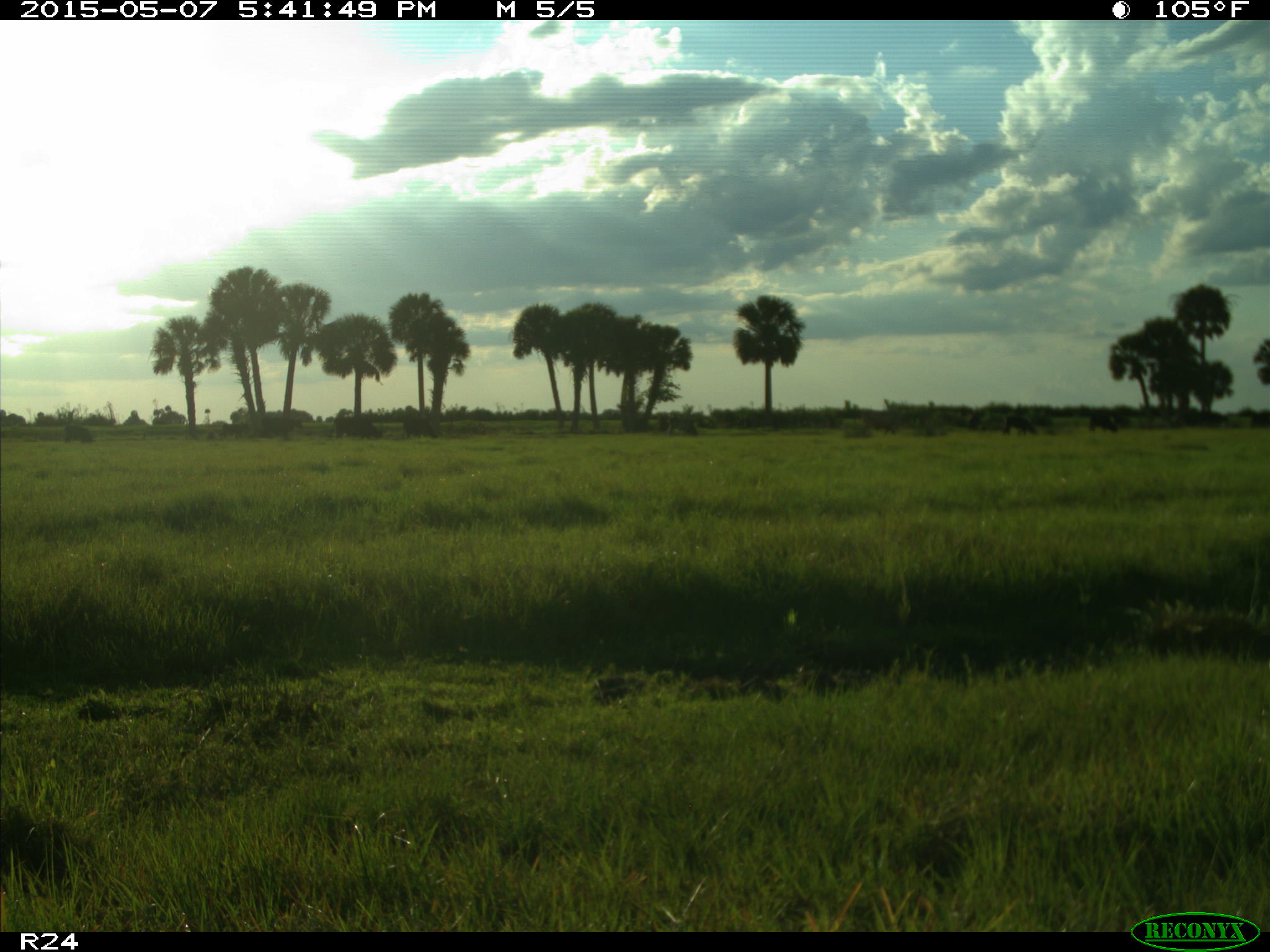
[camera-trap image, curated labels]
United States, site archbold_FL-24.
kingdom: Animalia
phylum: Chordata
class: Mammalia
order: Artiodactyla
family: Bovidae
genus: Bos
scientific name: Bos taurus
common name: domestic cow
Bos taurus (domestic cow).